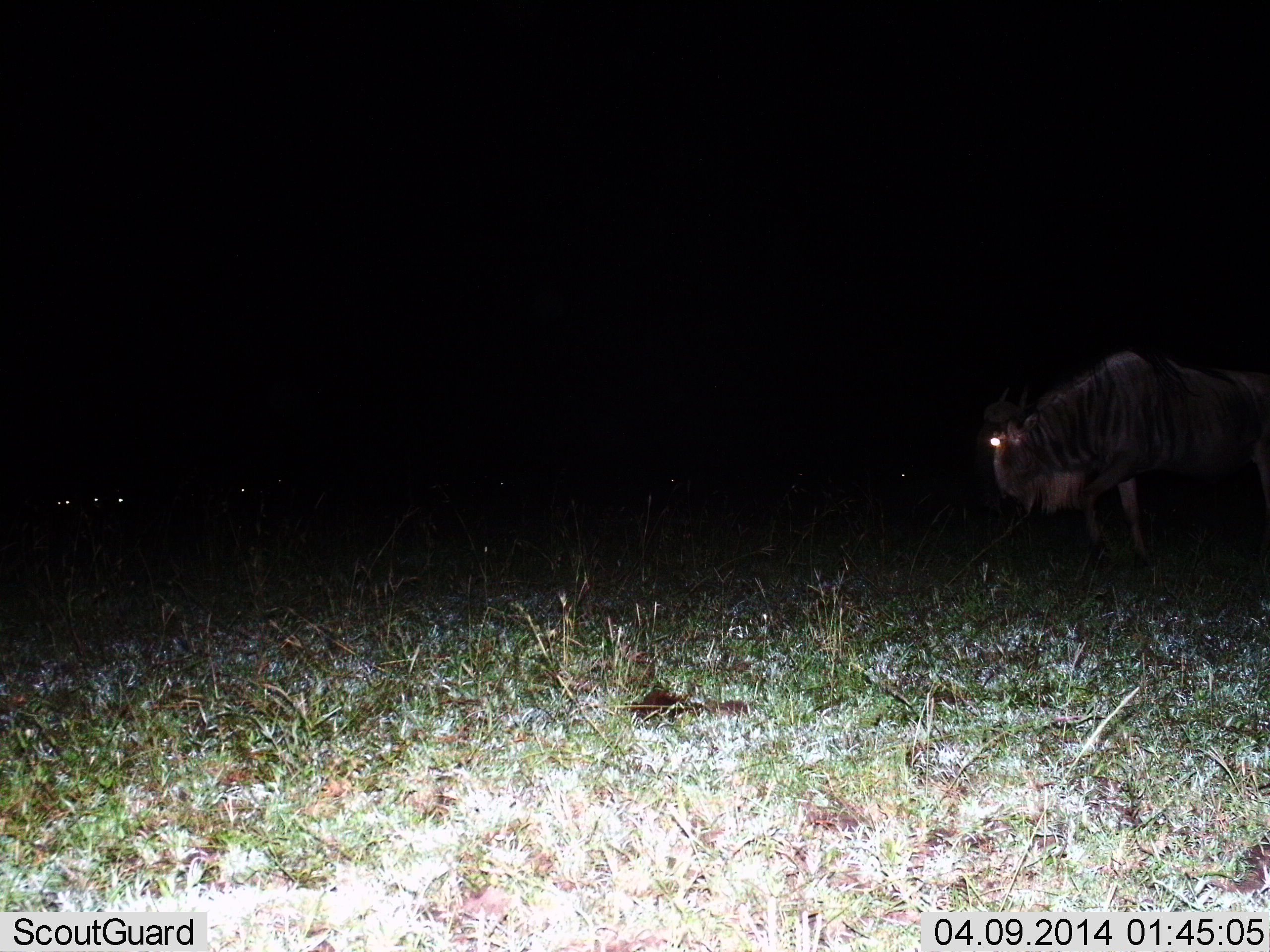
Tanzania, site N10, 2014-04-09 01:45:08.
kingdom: Animalia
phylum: Chordata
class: Mammalia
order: Artiodactyla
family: Bovidae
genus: Connochaetes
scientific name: Connochaetes taurinus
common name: blue wildebeest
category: wildebeest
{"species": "wildebeest (blue wildebeest) (Connochaetes taurinus)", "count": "1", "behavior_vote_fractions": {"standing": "80%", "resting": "0%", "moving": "20%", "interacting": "0%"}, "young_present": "0%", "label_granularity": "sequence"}